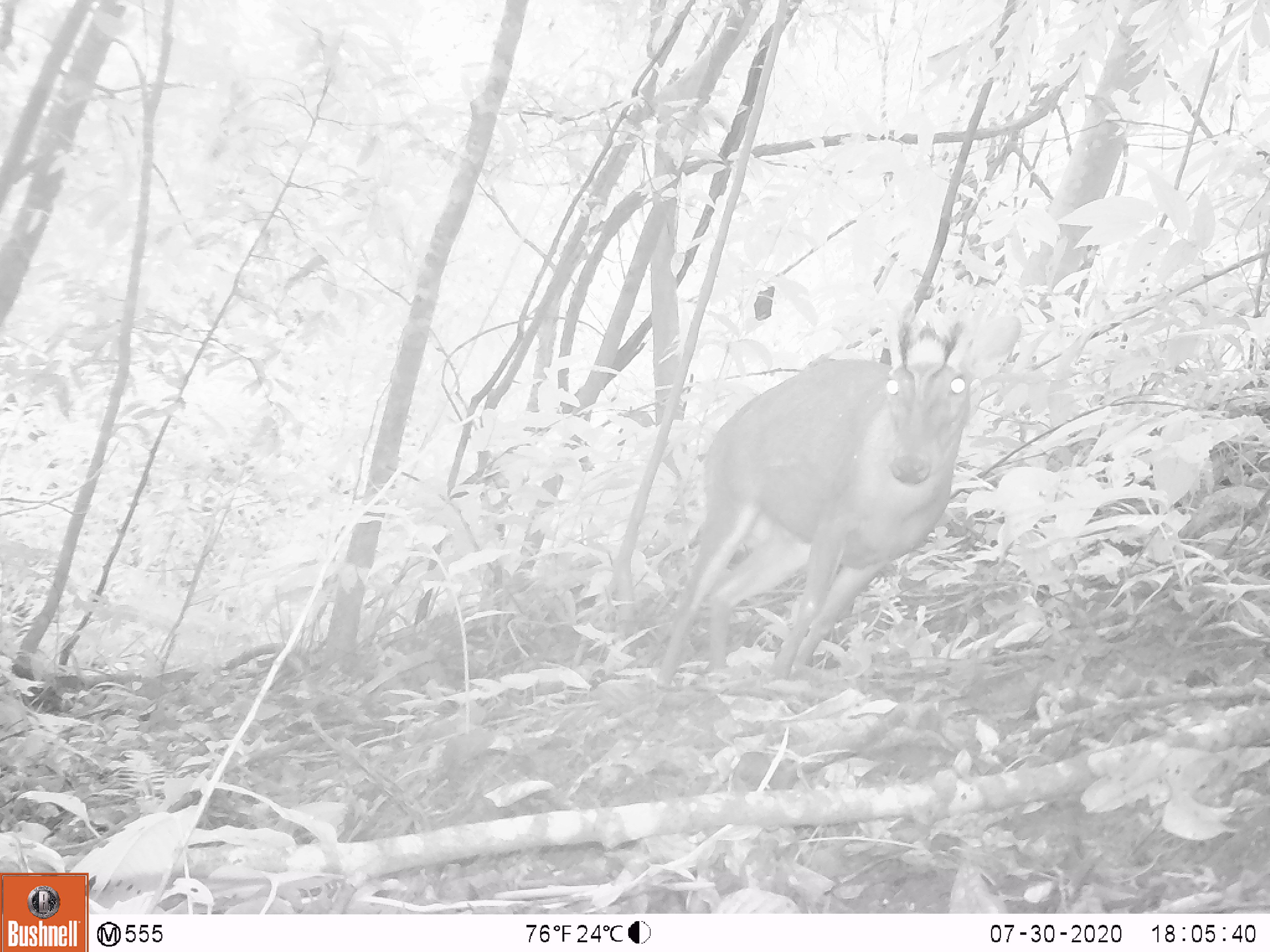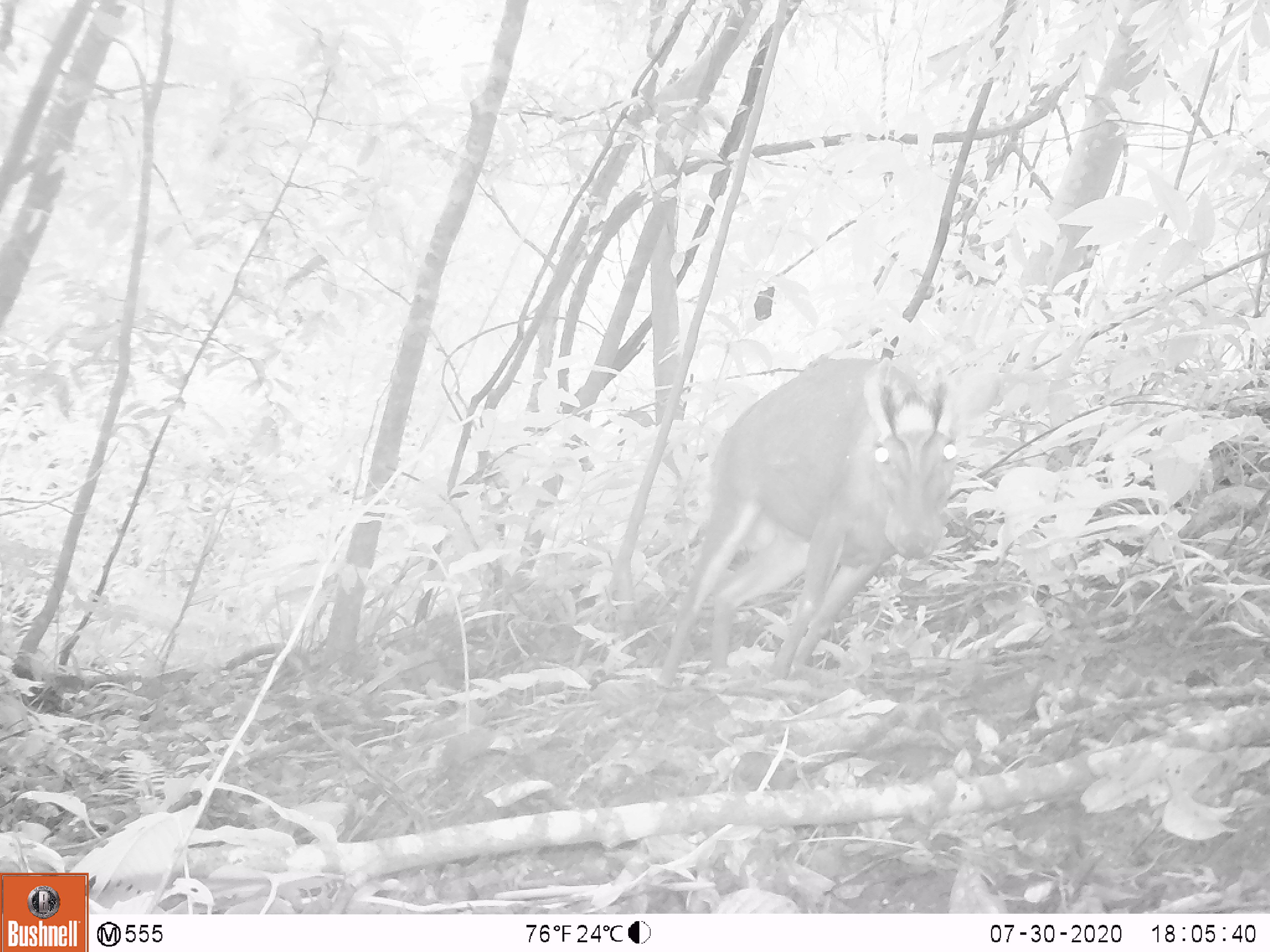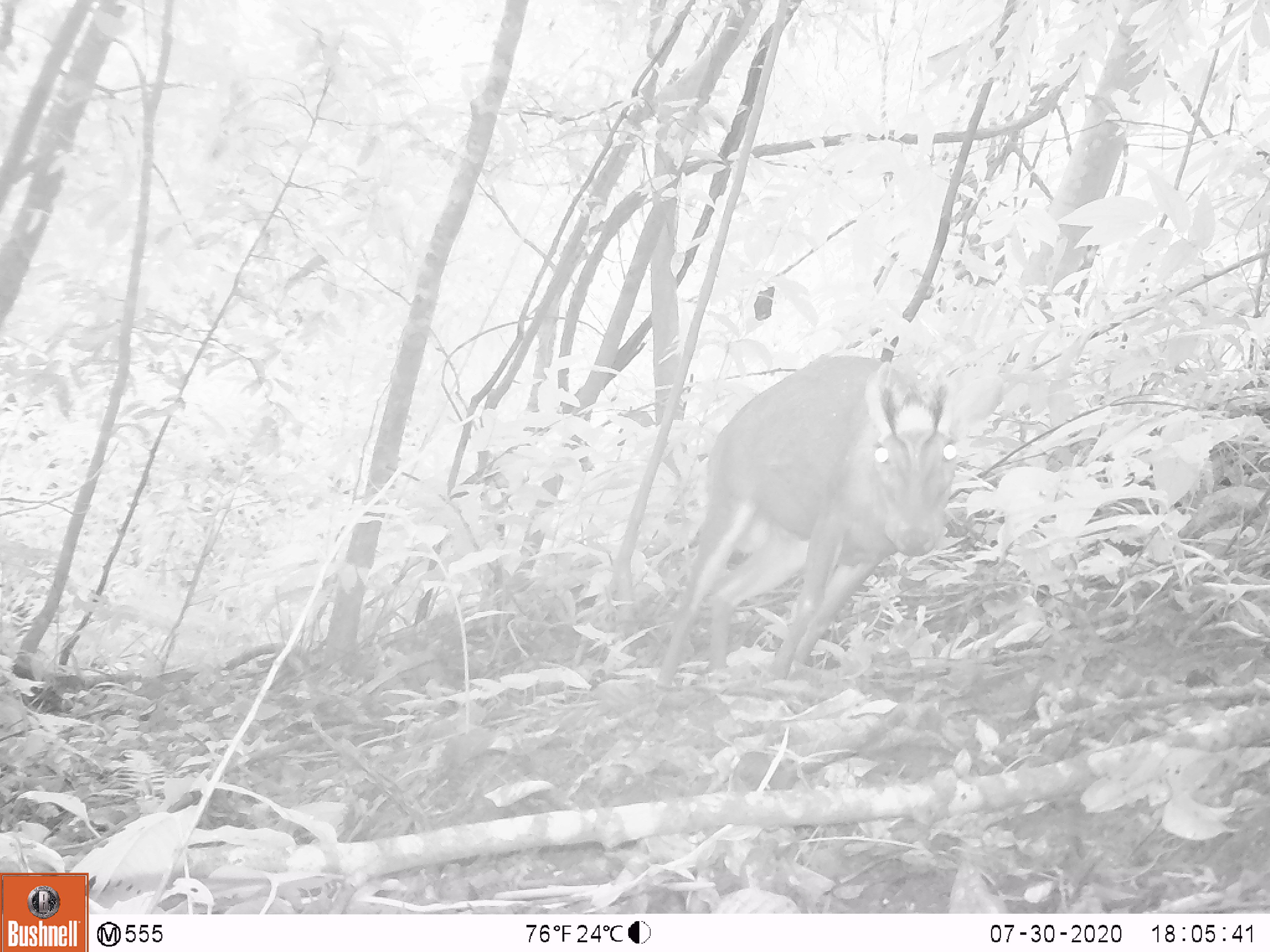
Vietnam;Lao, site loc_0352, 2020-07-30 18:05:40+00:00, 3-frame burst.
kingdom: Animalia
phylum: Chordata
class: Mammalia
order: Artiodactyla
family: Cervidae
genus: Muntiacus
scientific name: Muntiacus rooseveltorum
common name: roosevelt's muntjac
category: roosevelts muntjac group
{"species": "roosevelts muntjac group (roosevelt's muntjac) (Muntiacus rooseveltorum)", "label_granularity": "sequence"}